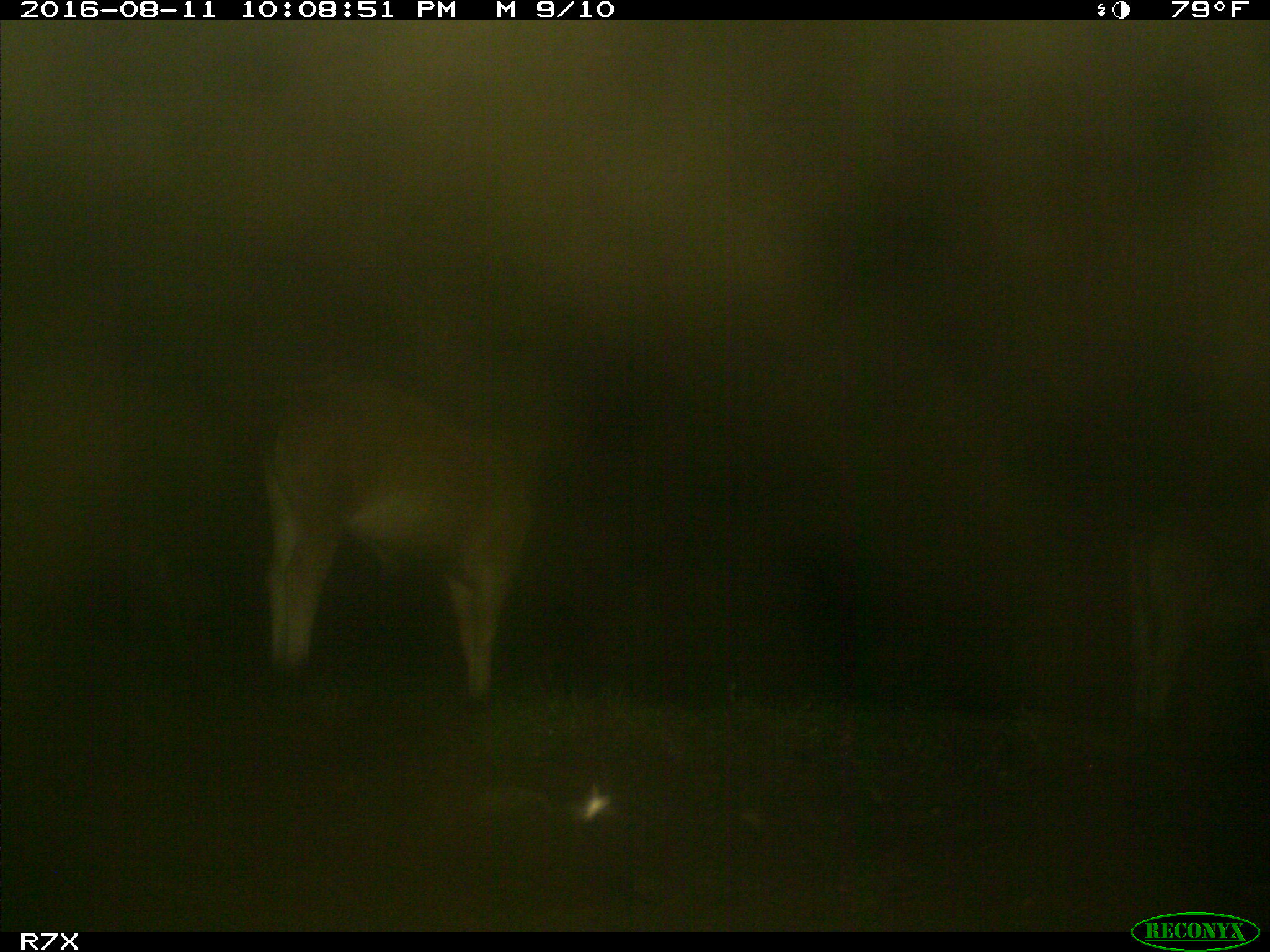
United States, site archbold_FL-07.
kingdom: Animalia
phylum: Chordata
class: Mammalia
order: Artiodactyla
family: Bovidae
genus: Bos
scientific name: Bos taurus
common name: domestic cow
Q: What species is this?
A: Bos taurus (domestic cow).